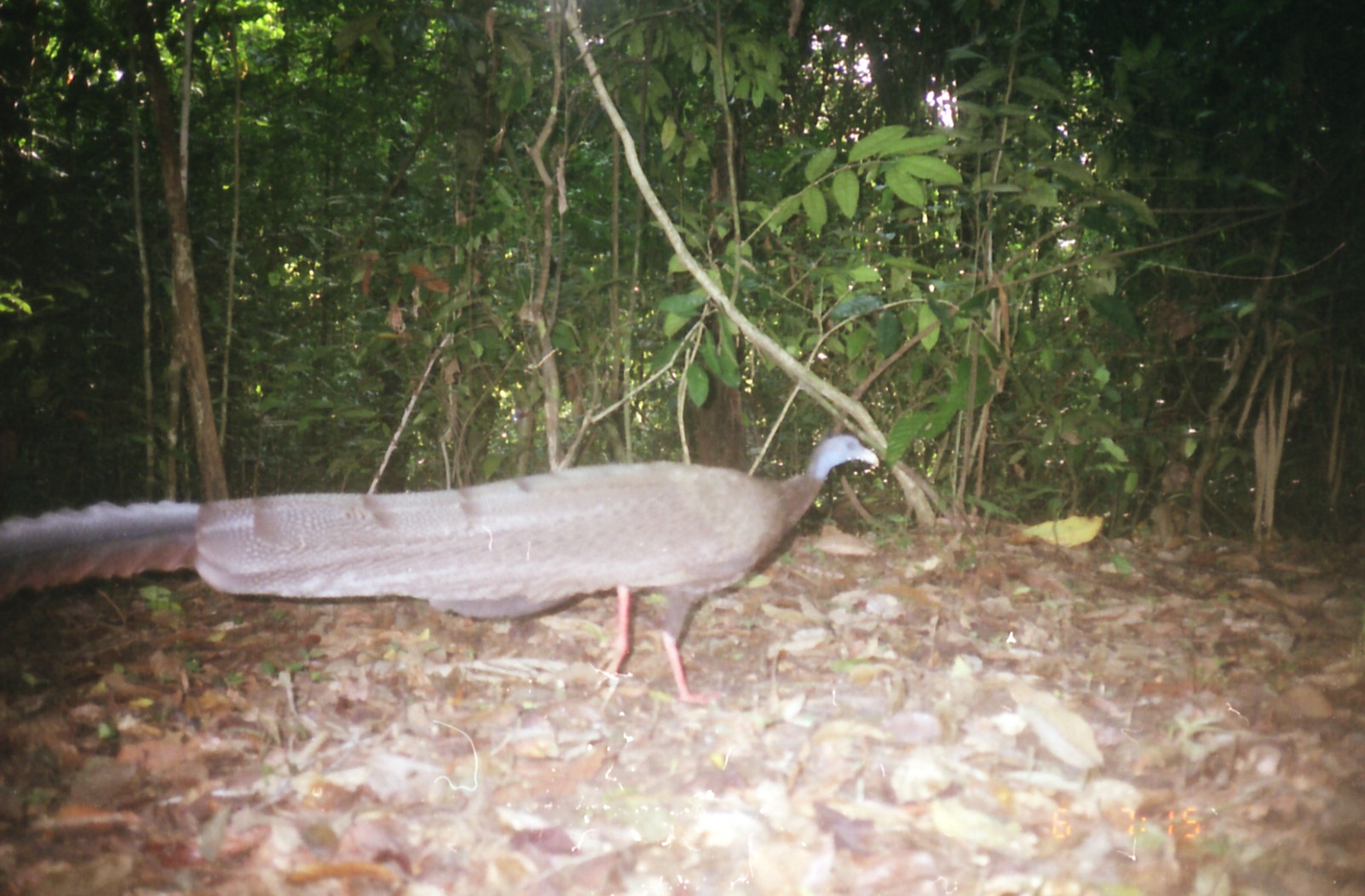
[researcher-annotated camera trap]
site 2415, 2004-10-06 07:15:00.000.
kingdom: Animalia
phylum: Chordata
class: Aves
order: Galliformes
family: Phasianidae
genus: Argusianus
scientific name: Argusianus argus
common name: great argus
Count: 1.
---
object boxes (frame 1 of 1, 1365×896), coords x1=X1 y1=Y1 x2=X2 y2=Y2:
argusianus argus: x1=0 y1=432 x2=880 y2=707